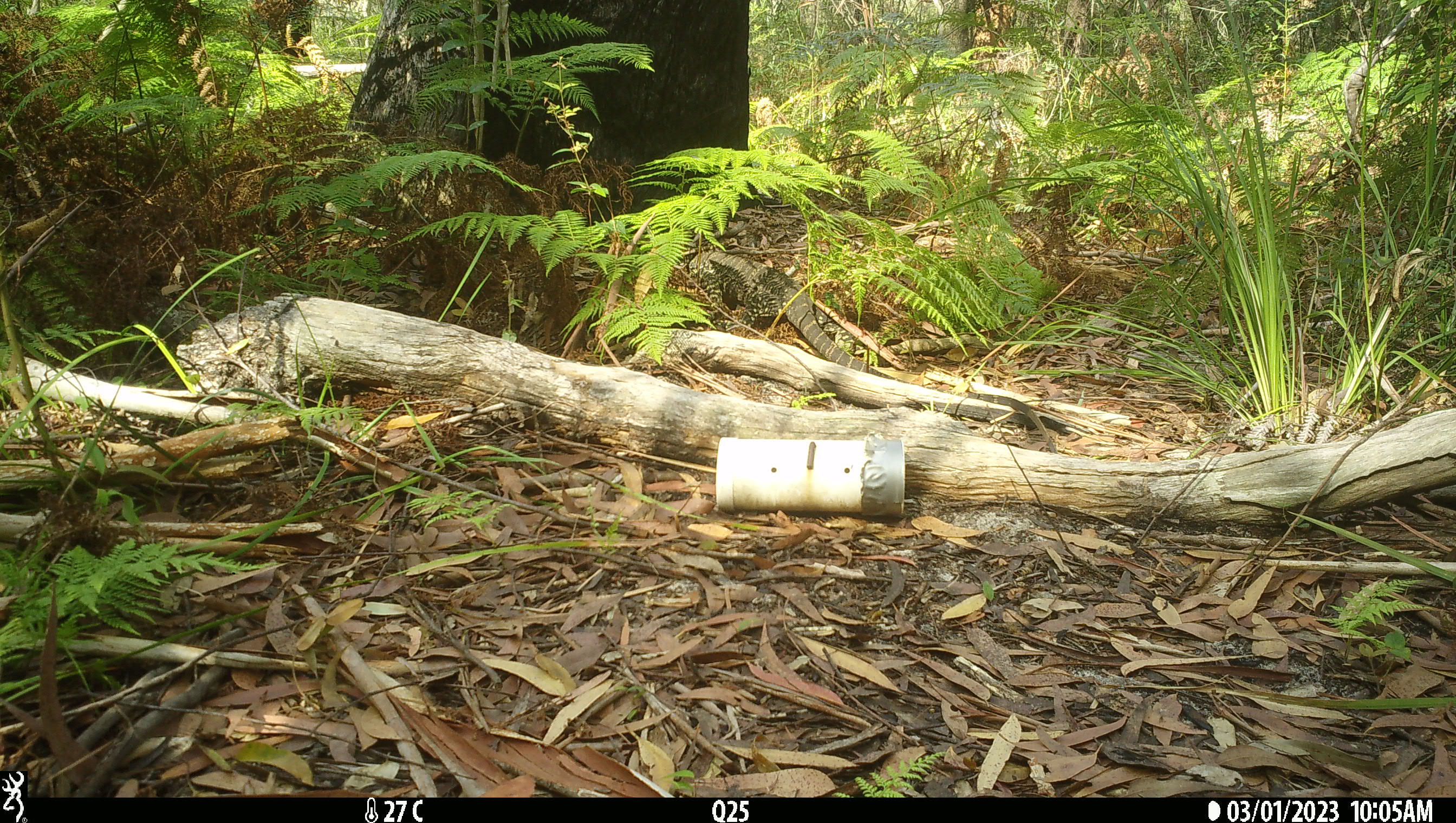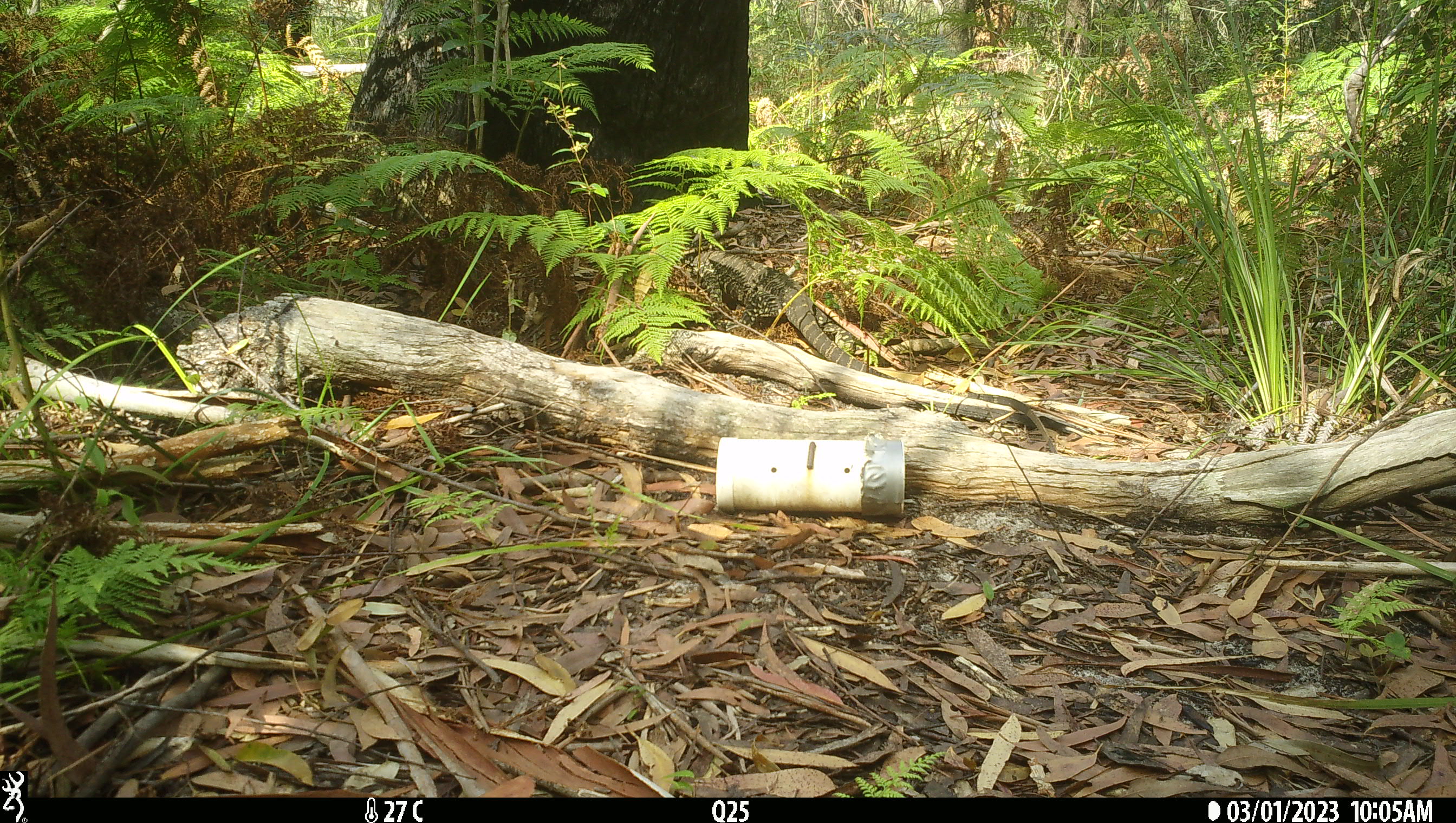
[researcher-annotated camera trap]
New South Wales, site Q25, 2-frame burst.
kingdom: Animalia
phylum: Chordata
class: Reptilia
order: Squamata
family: Varanidae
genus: Varanus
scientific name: Varanus varius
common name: lace monitor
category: goanna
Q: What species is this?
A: Goanna (lace monitor) (Varanus varius).